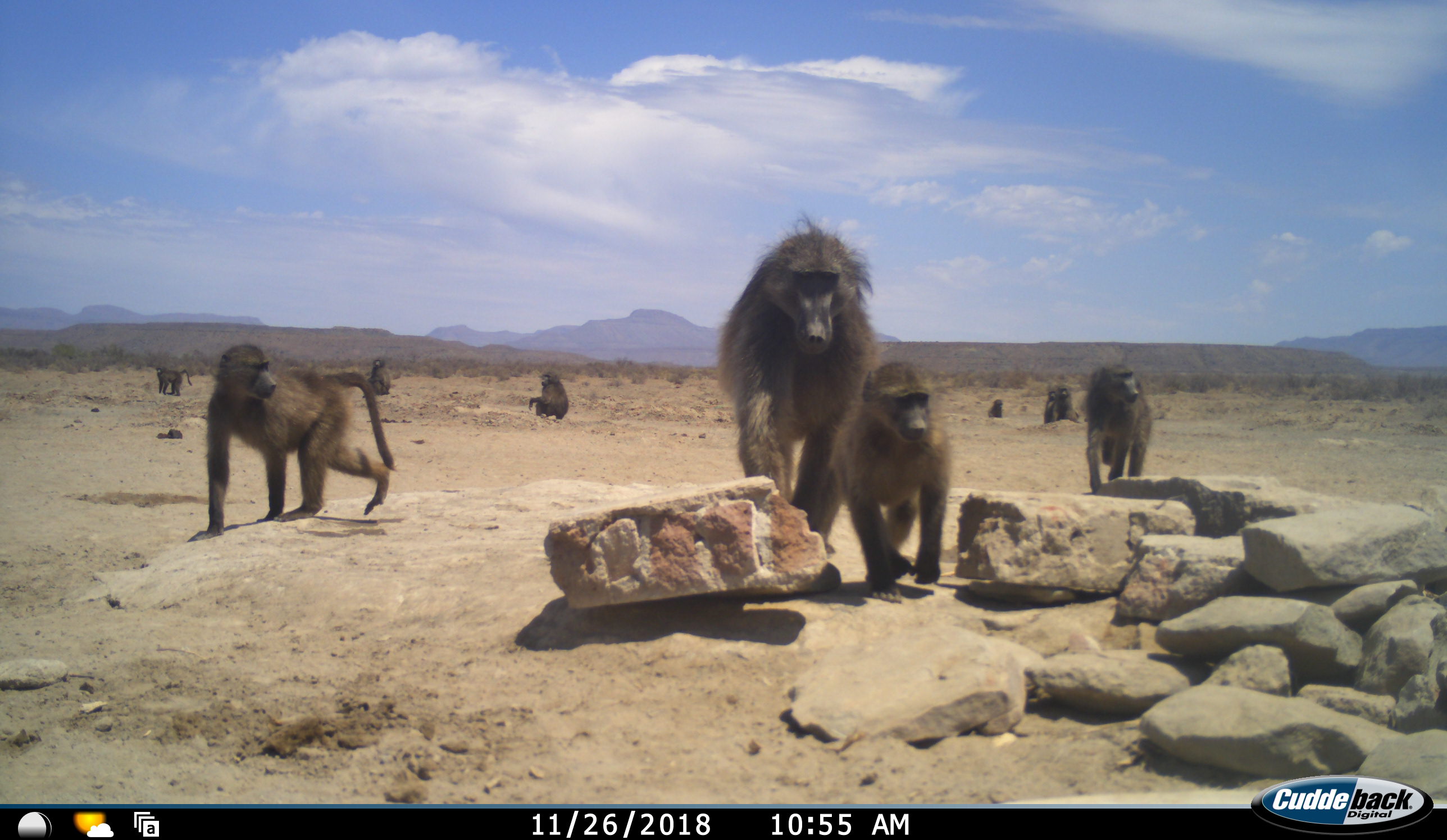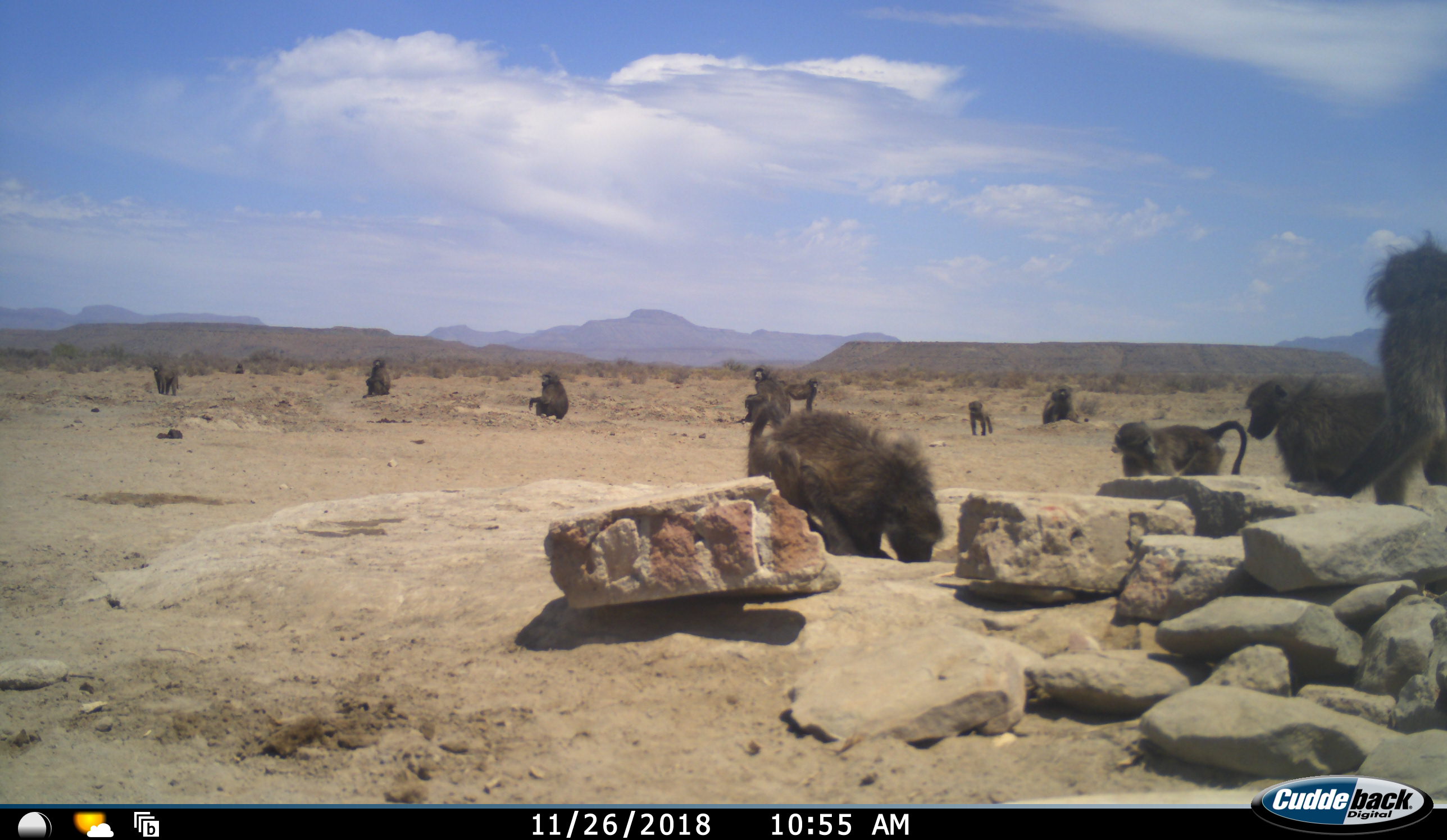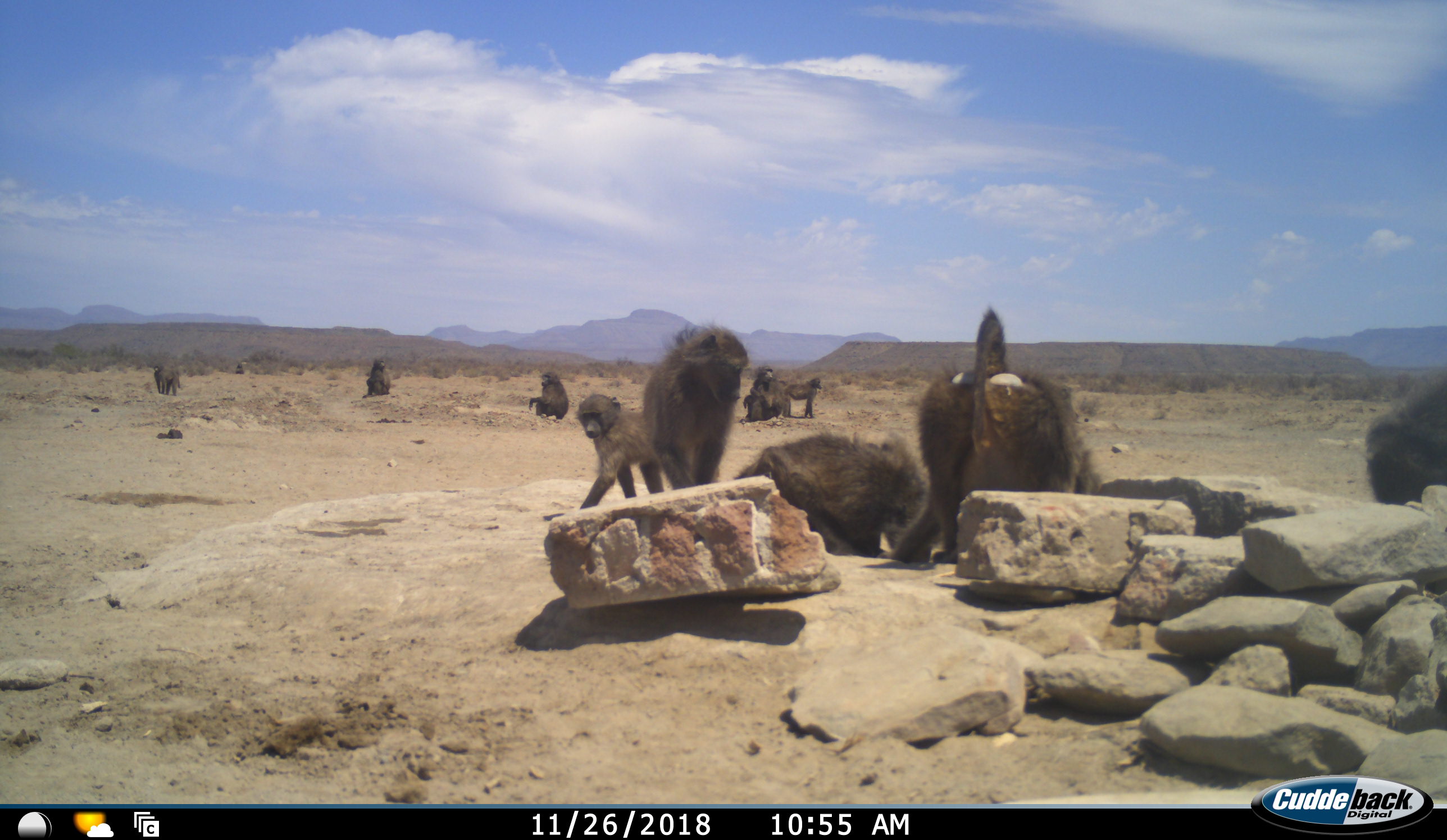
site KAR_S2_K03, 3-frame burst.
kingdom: Animalia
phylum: Chordata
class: Mammalia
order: Primates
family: Cercopithecidae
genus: Papio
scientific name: Papio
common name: baboon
Baboon (Papio), count 11-50. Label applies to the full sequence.